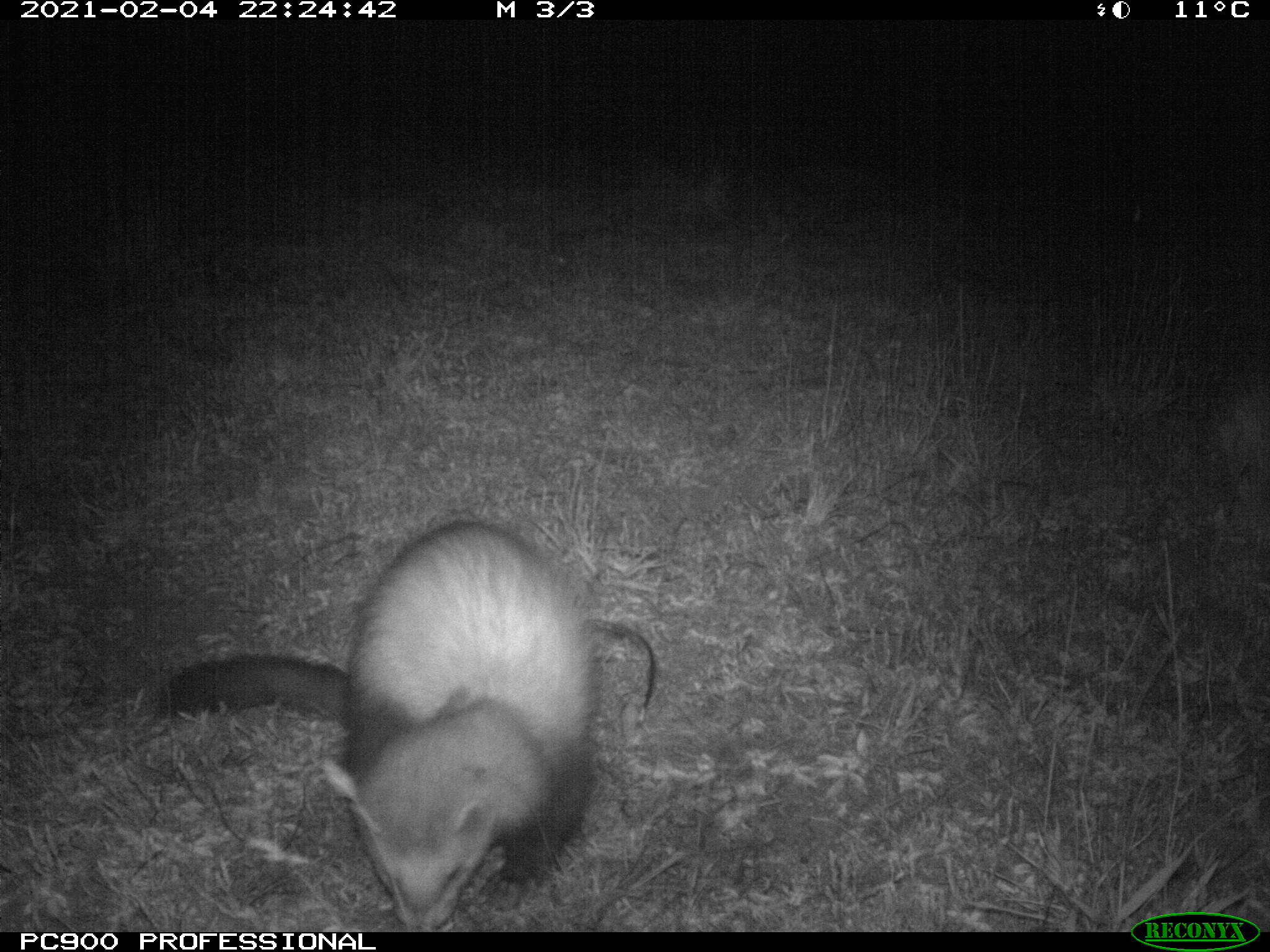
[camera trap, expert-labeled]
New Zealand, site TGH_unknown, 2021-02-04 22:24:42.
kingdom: Animalia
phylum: Chordata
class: Mammalia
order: Carnivora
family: Mustelidae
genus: Mustela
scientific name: Mustela furo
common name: ferret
Ferret (Mustela furo).